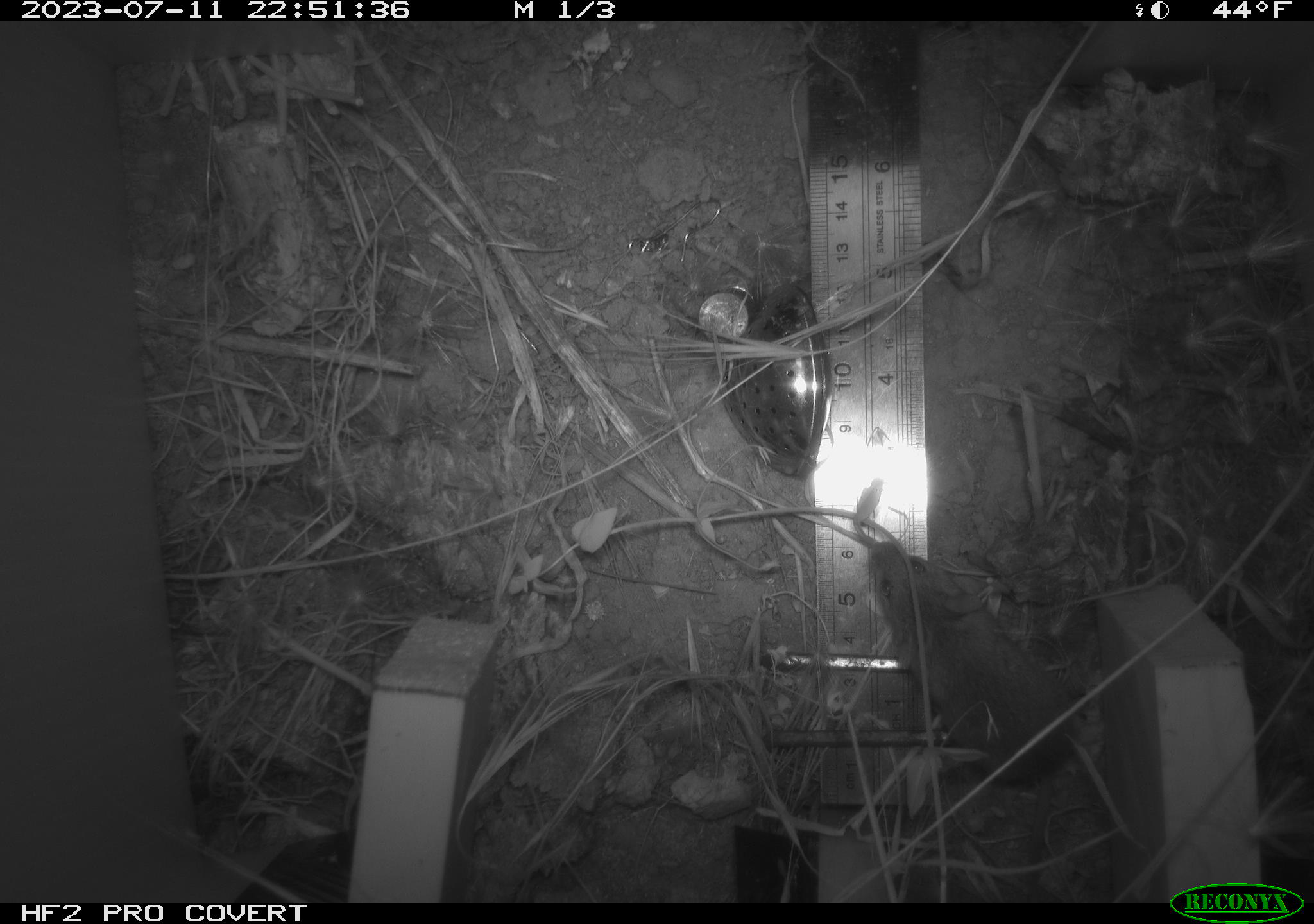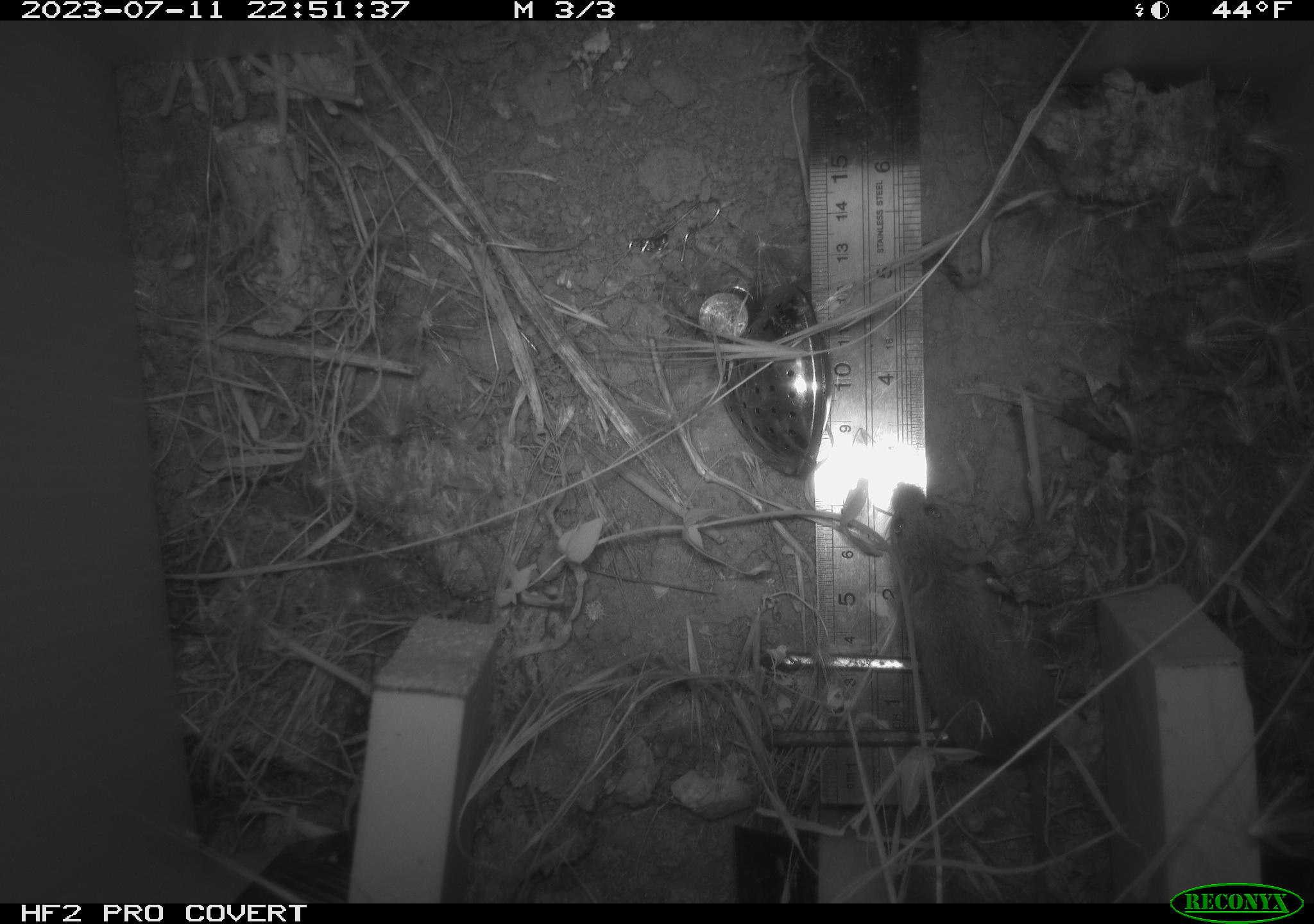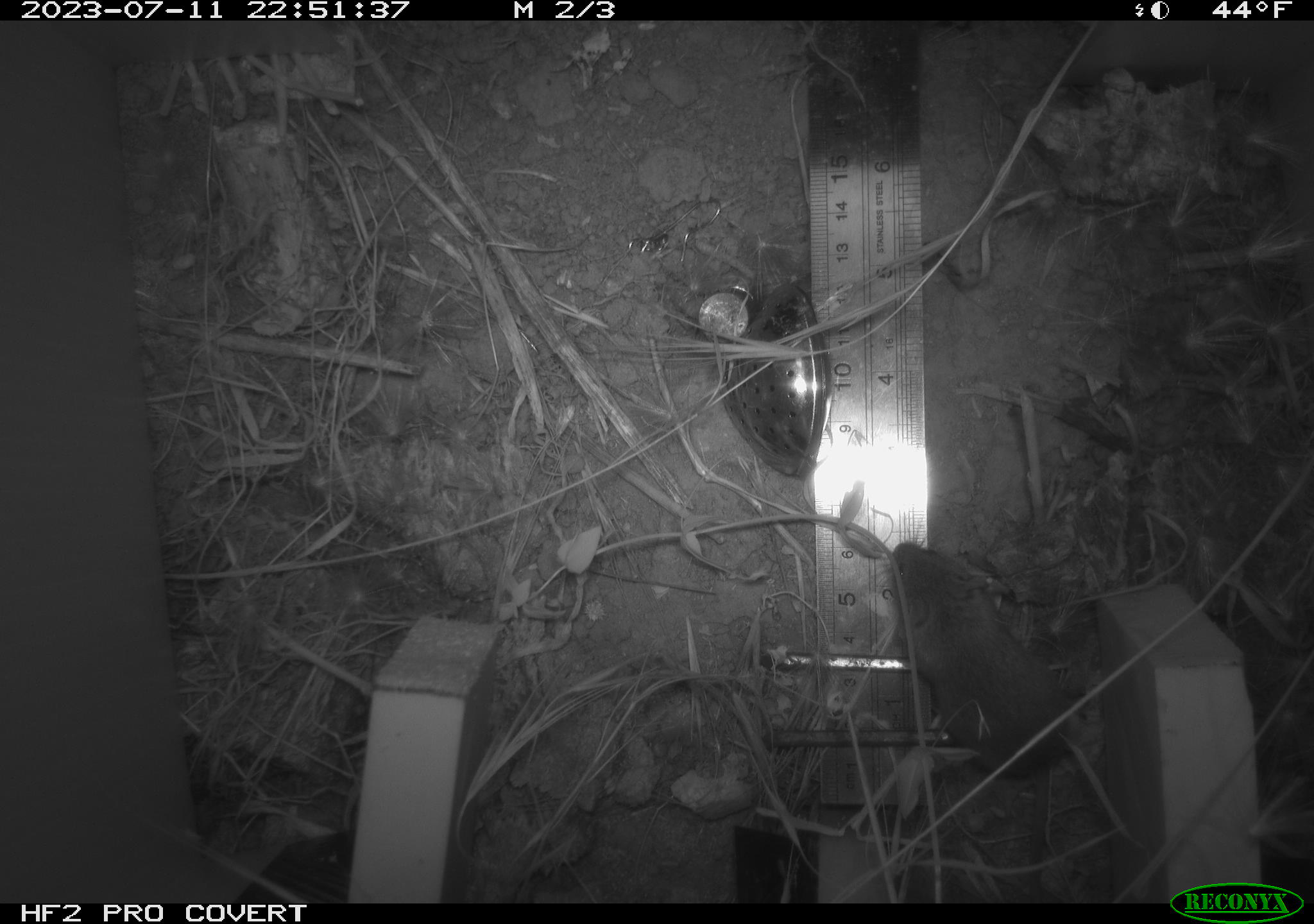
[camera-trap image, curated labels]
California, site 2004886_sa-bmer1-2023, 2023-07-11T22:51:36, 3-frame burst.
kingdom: Animalia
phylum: Chordata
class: Mammalia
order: Rodentia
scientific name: Rodentia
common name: mouse species